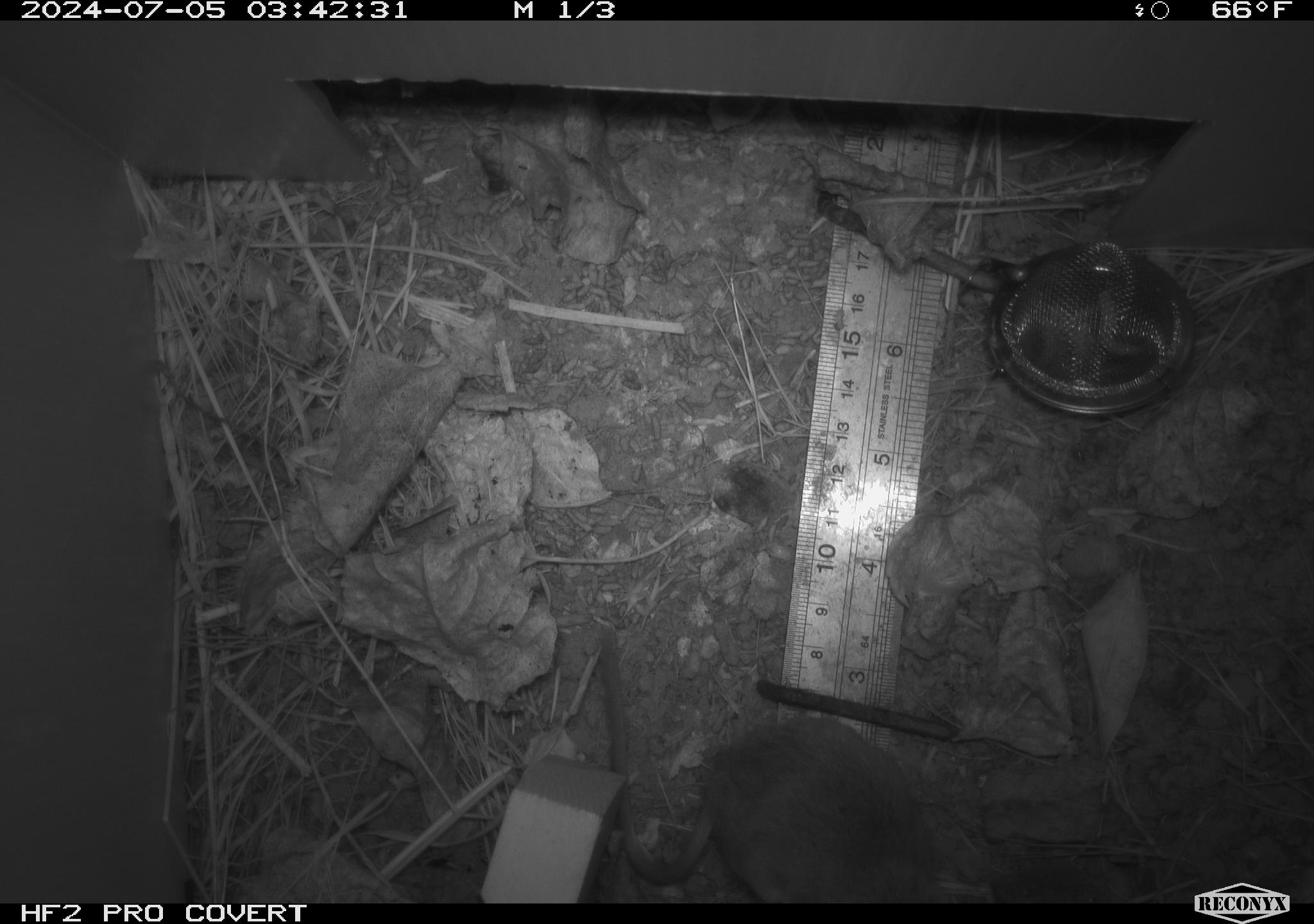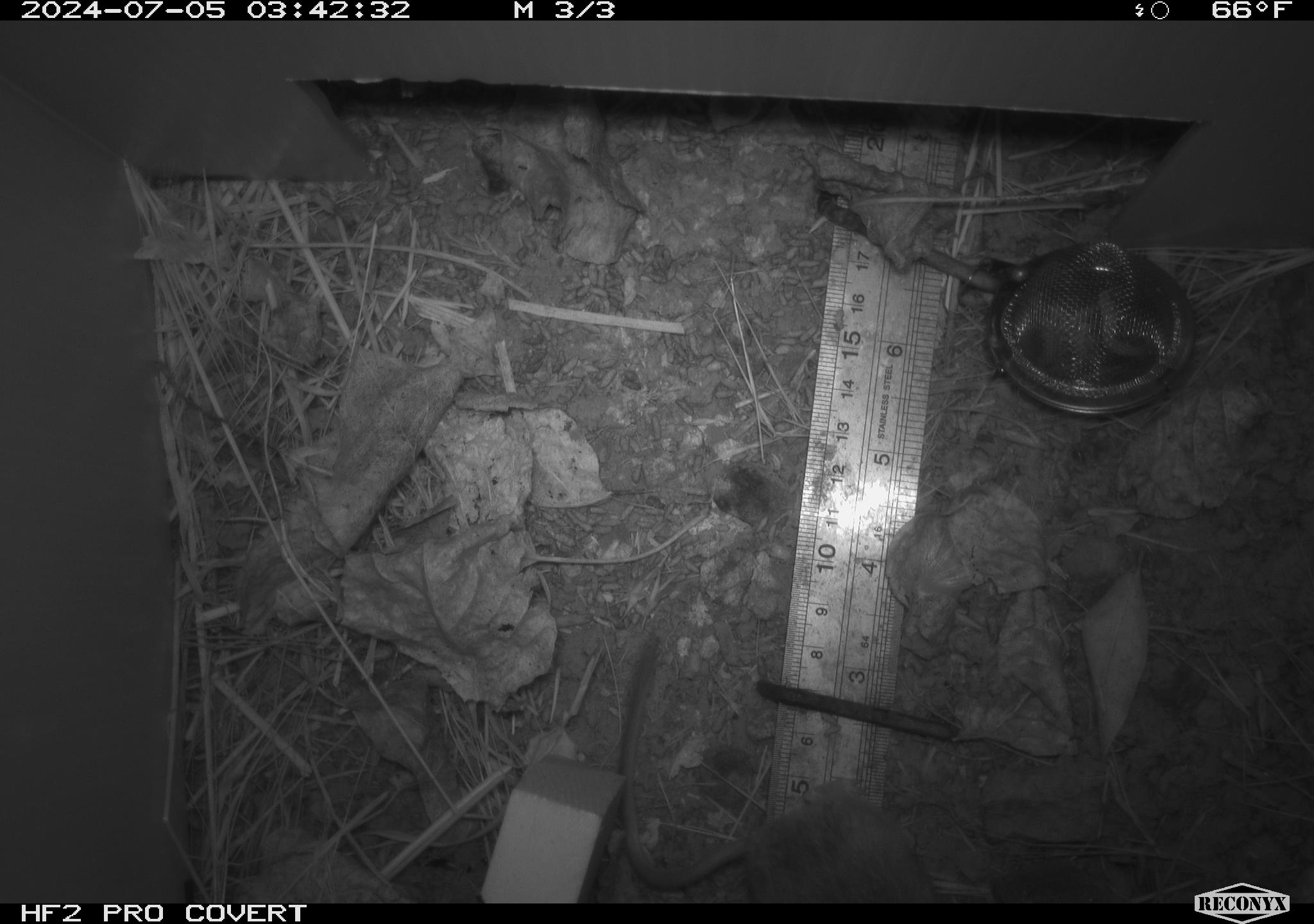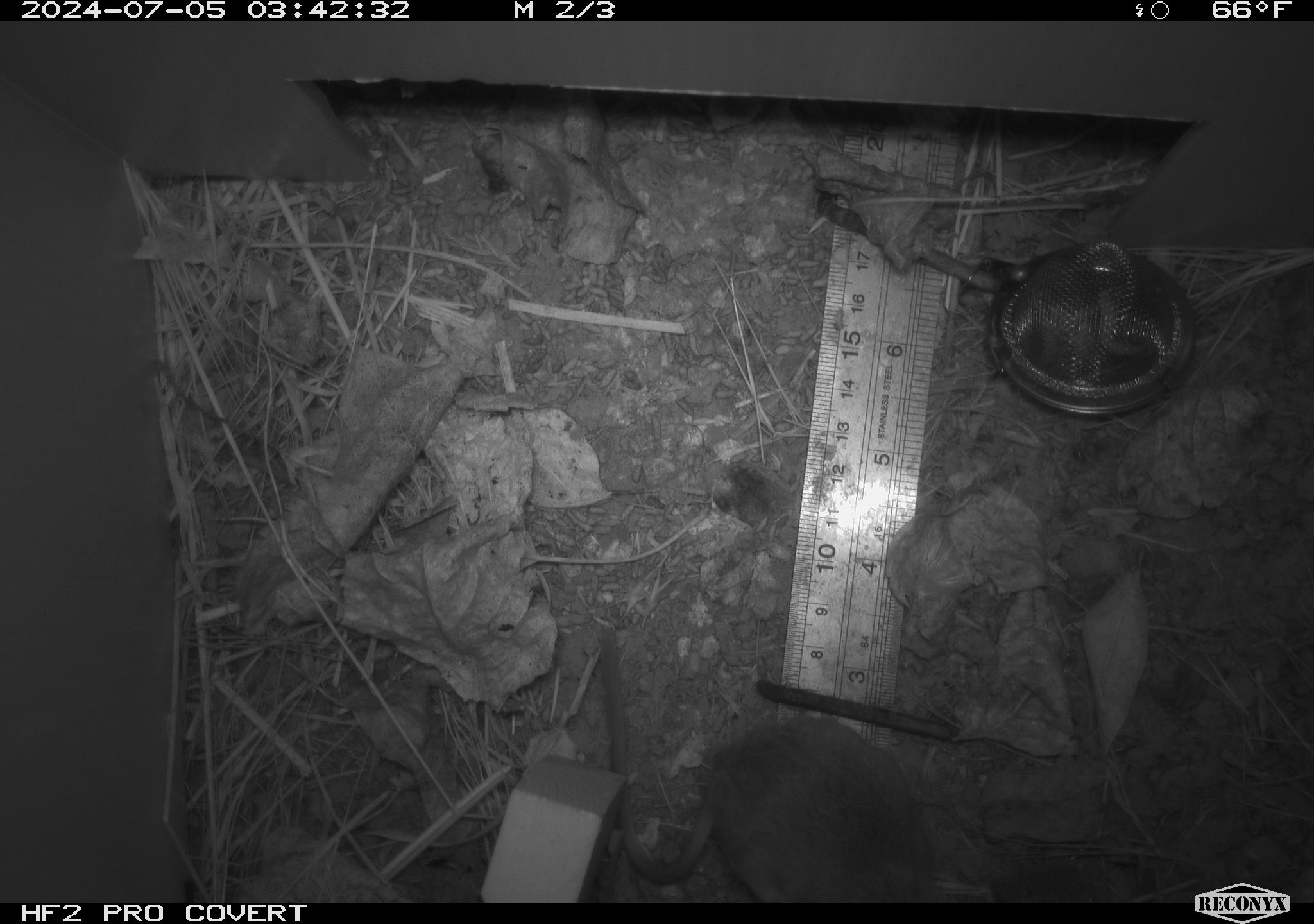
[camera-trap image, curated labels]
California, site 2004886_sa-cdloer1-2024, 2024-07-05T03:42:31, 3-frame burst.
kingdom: Animalia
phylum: Chordata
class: Mammalia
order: Rodentia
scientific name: Rodentia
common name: mouse species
Mouse species (Rodentia).